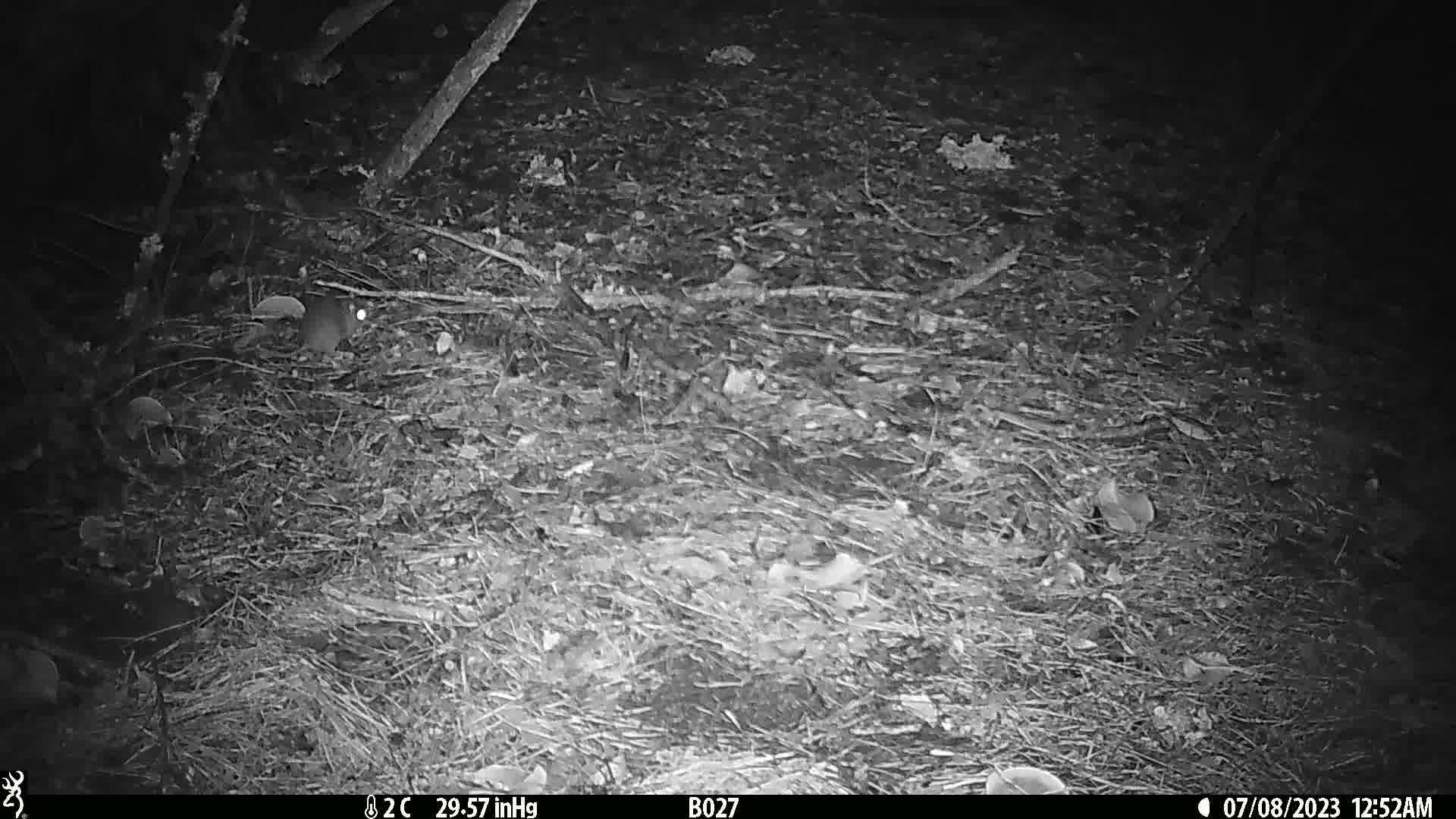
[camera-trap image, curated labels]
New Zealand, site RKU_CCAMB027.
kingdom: Animalia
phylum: Chordata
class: Mammalia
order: Rodentia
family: Muridae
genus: Rattus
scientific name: Rattus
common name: rat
Rat (Rattus).